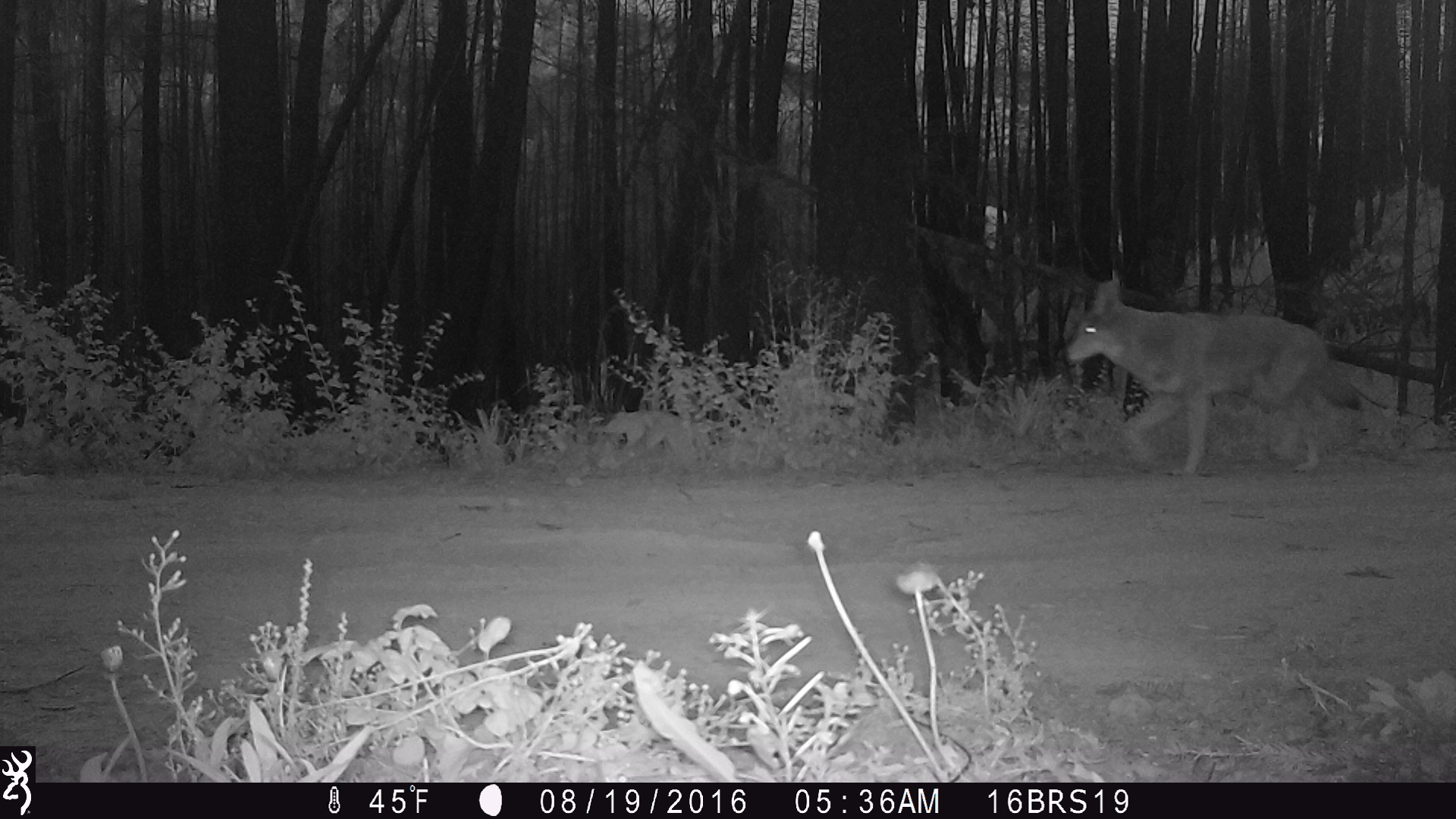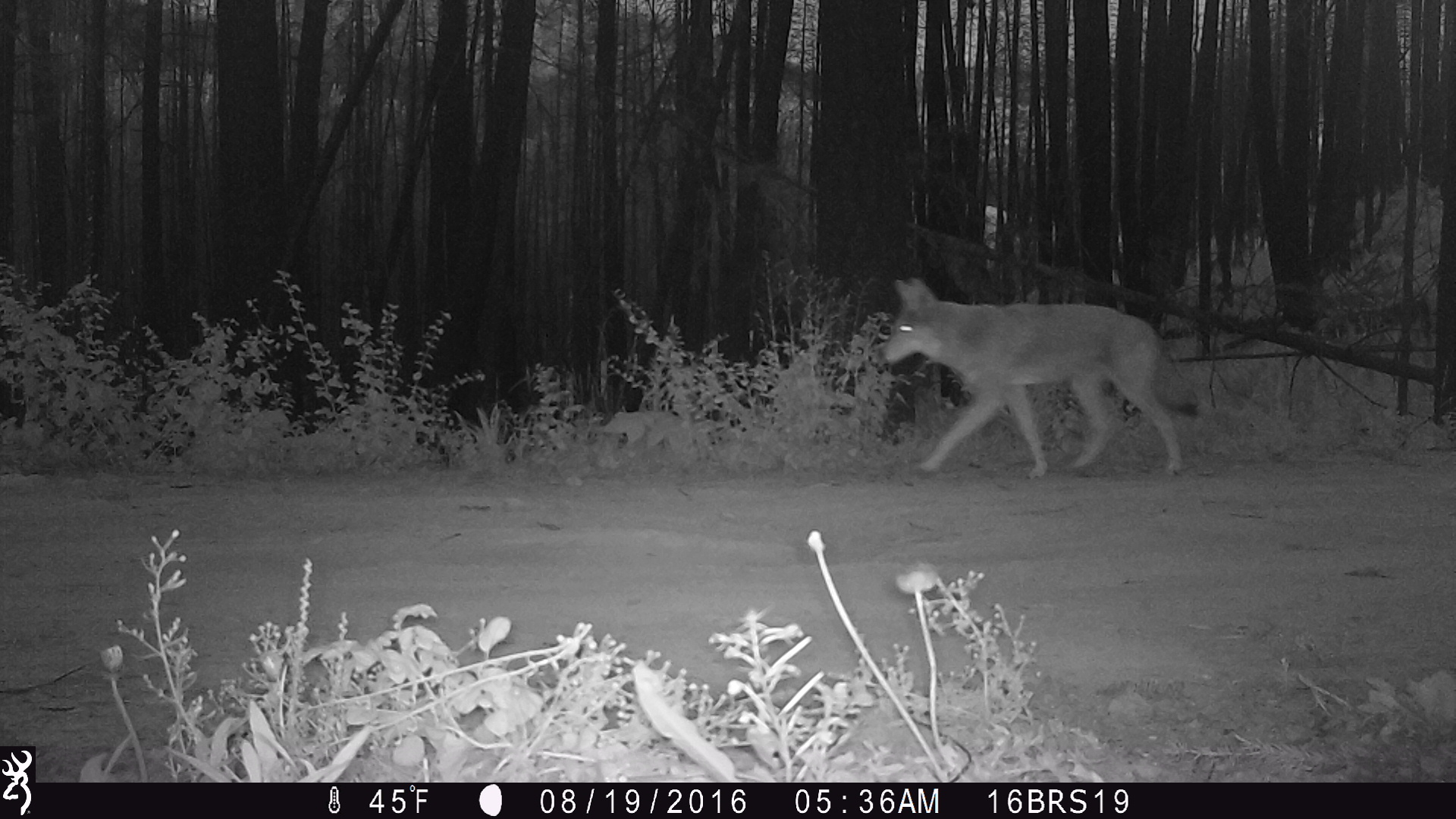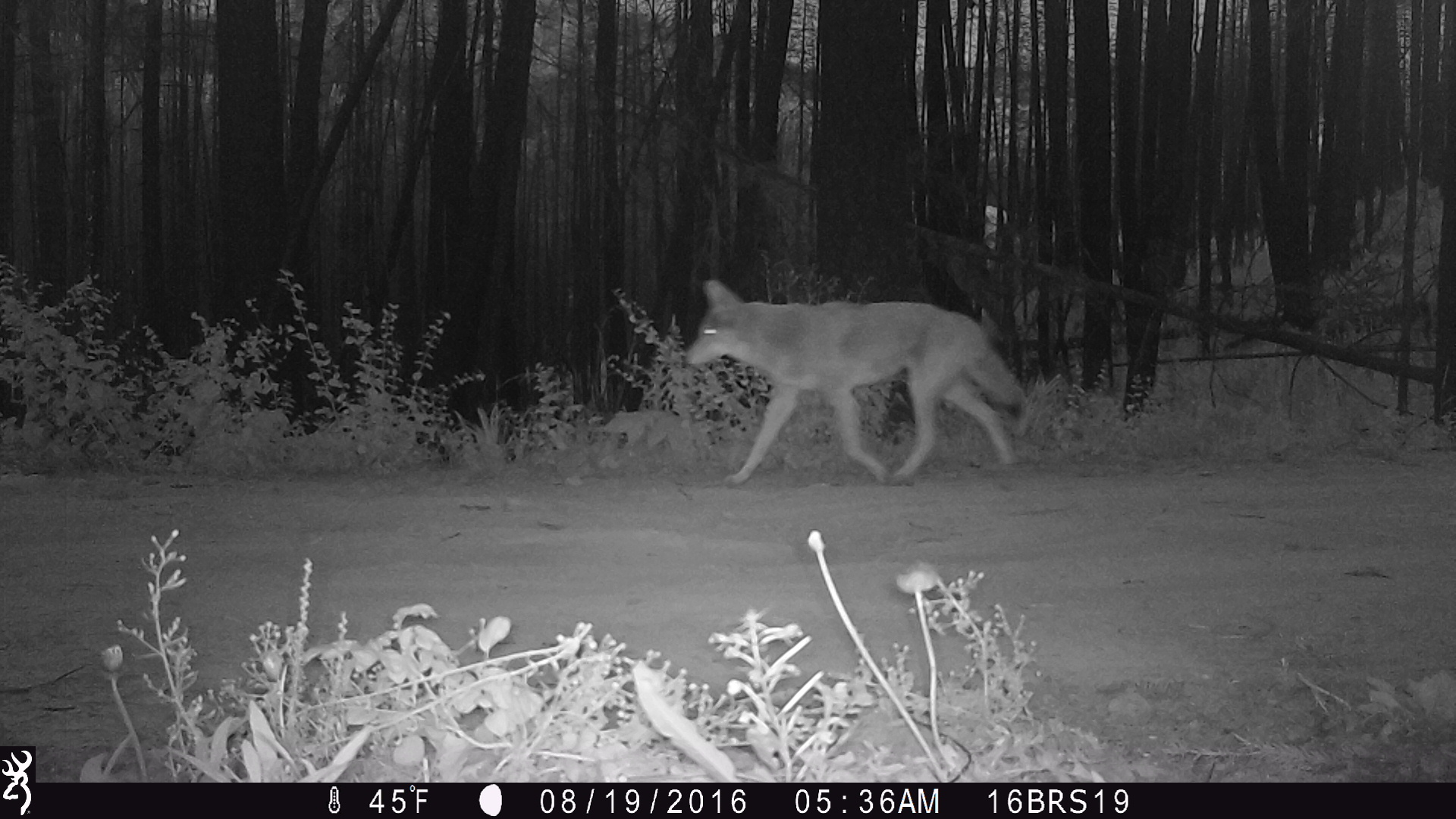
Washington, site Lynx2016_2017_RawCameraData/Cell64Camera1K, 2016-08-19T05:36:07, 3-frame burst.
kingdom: Animalia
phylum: Chordata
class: Mammalia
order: Carnivora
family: Canidae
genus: Canis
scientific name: Canis latrans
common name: coyote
Canis latrans (coyote). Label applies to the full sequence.